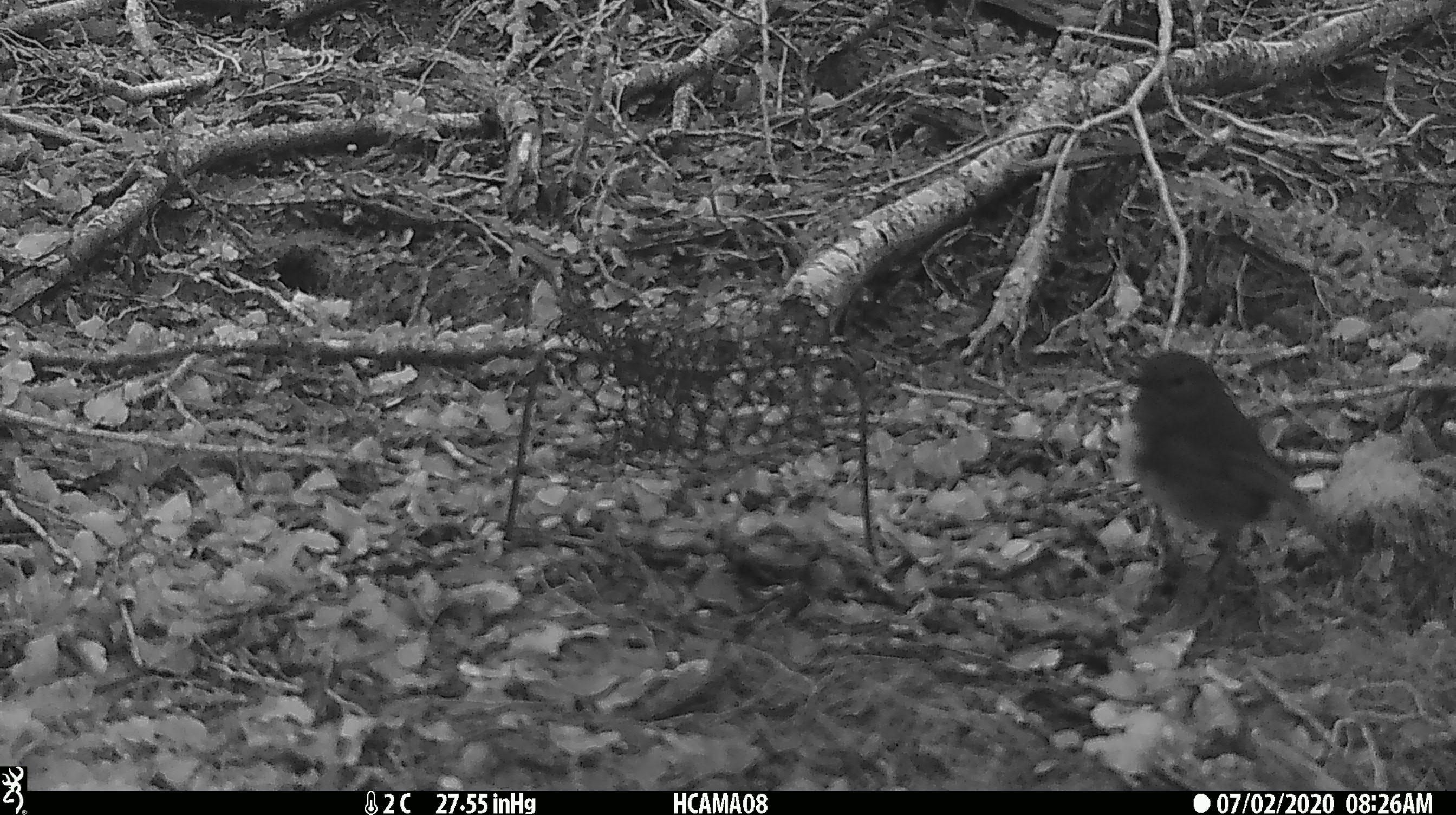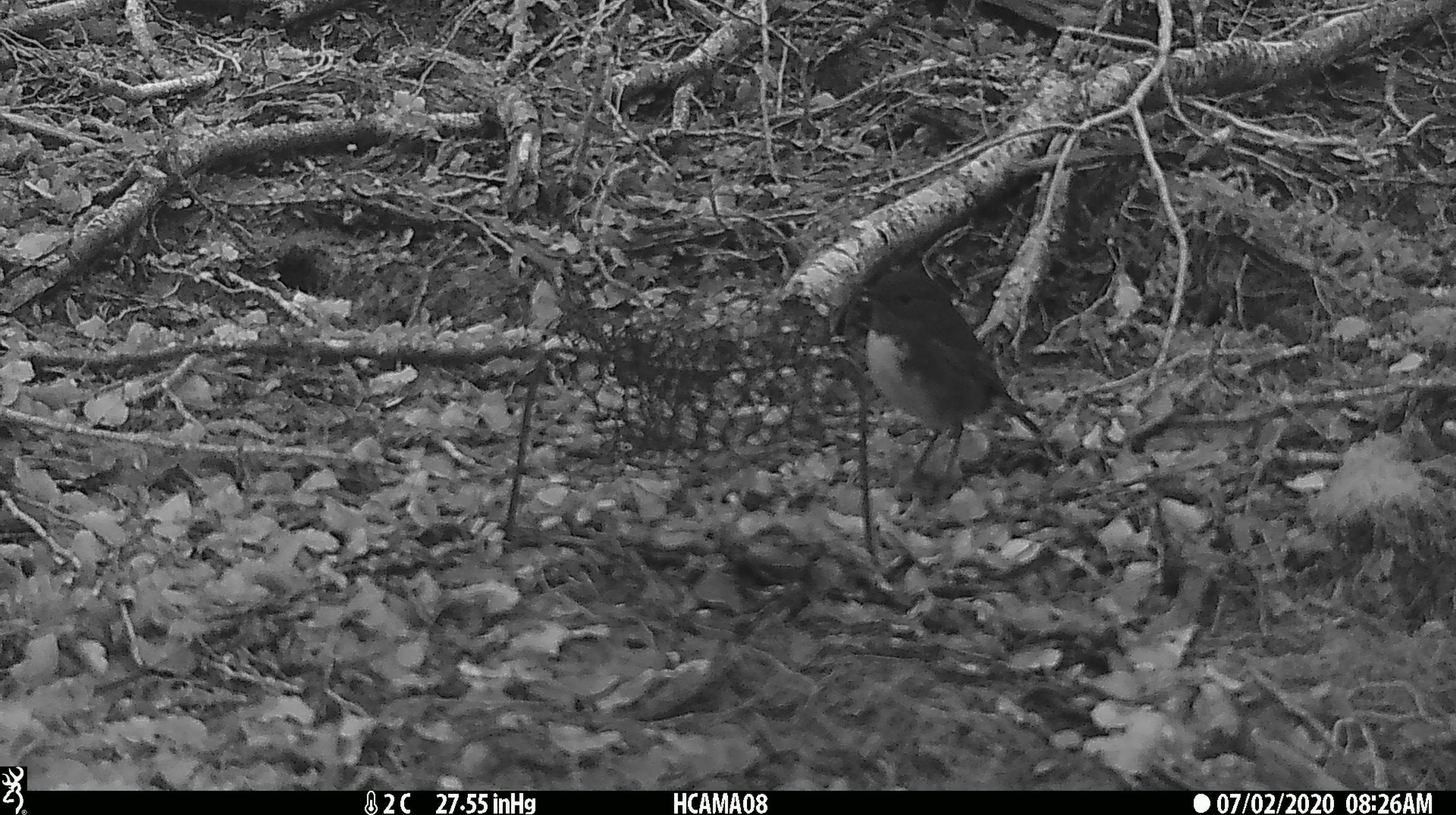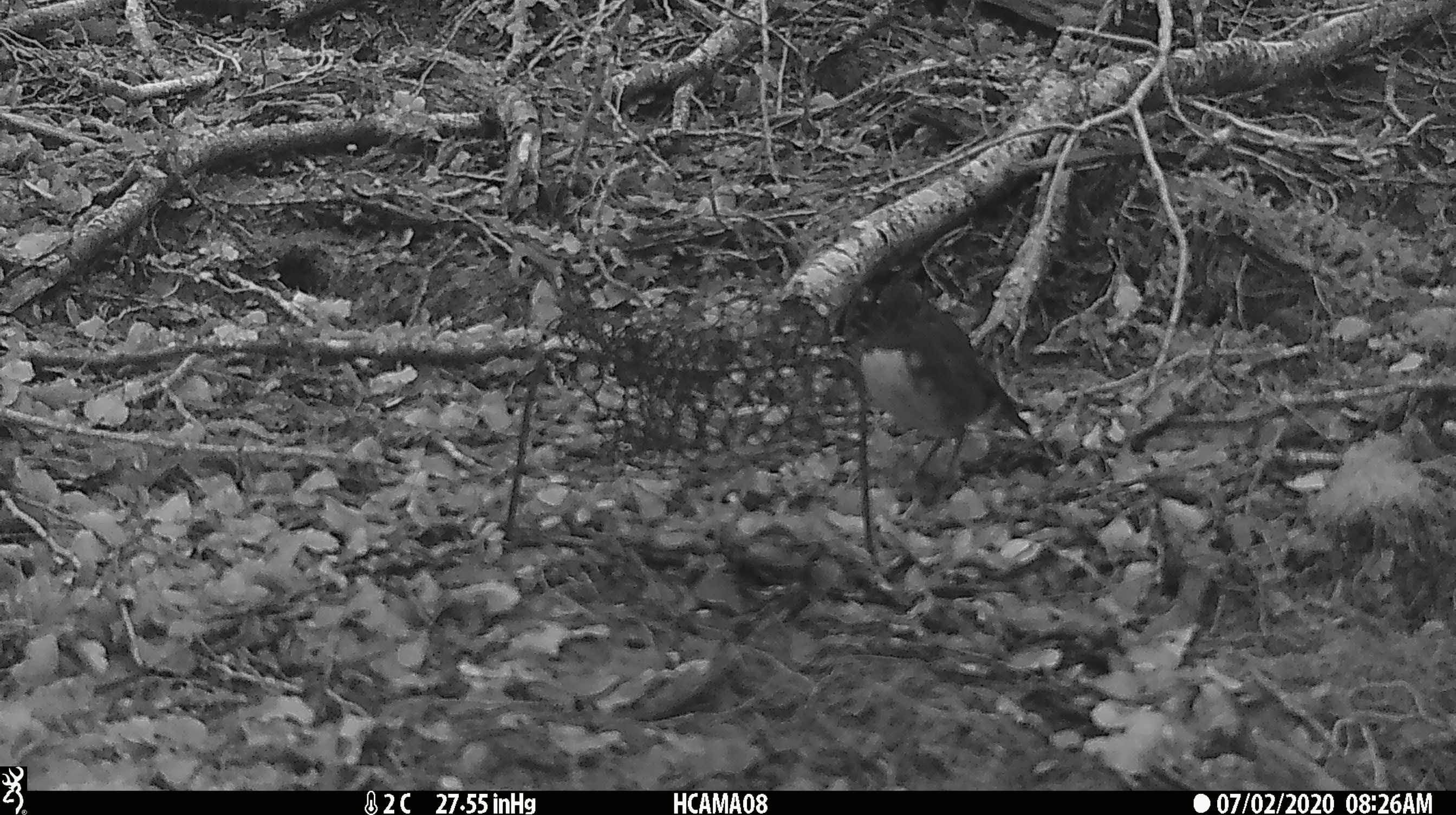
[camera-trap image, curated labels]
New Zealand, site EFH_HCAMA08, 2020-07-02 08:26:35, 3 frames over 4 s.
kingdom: Animalia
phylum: Chordata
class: Aves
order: Passeriformes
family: Petroicidae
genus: Petroica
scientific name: Petroica australis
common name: new zealand robin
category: robin